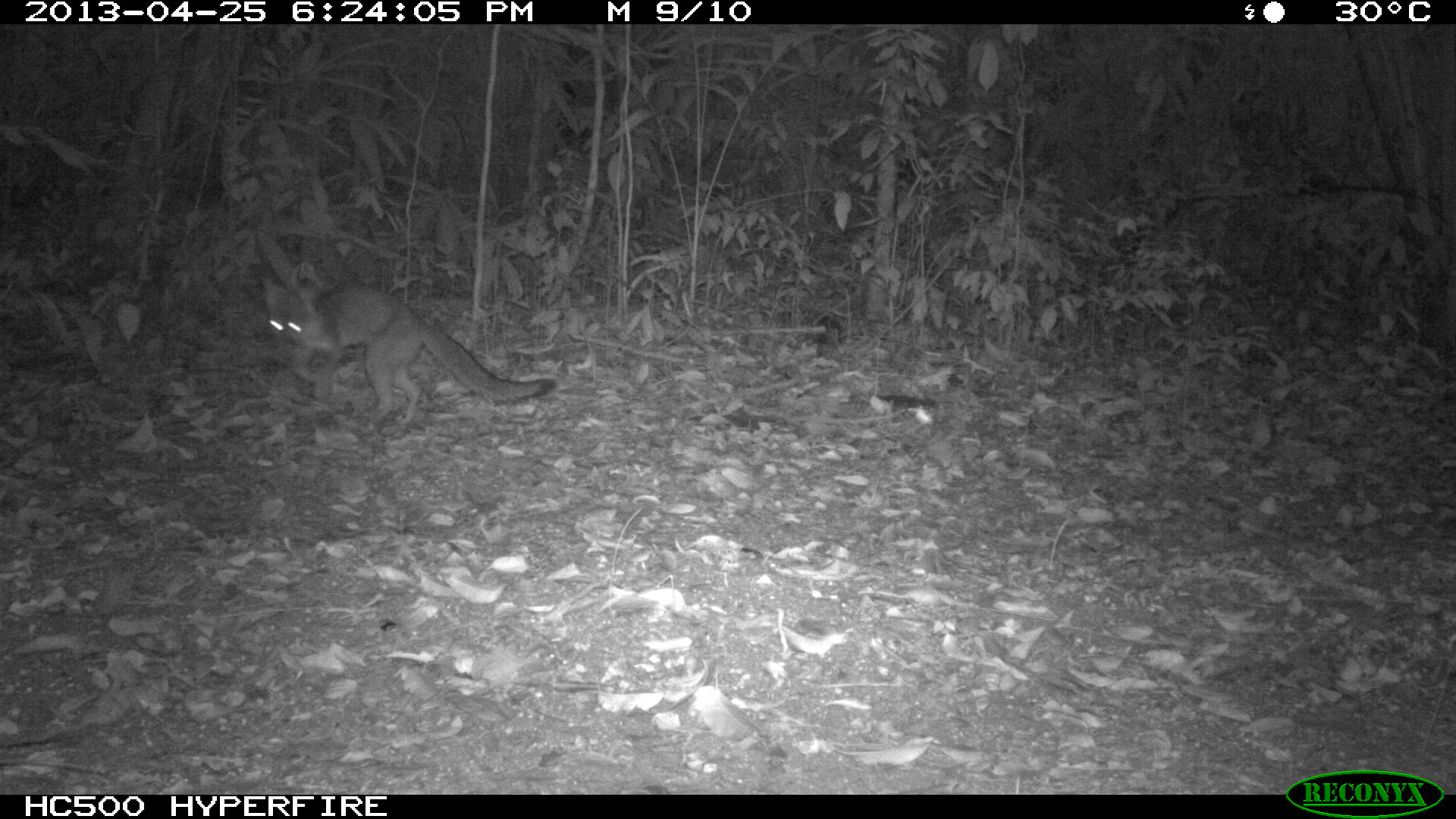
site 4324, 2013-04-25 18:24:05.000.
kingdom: Animalia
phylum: Chordata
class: Mammalia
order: Carnivora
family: Canidae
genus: Urocyon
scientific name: Urocyon cinereoargenteus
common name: gray fox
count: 1